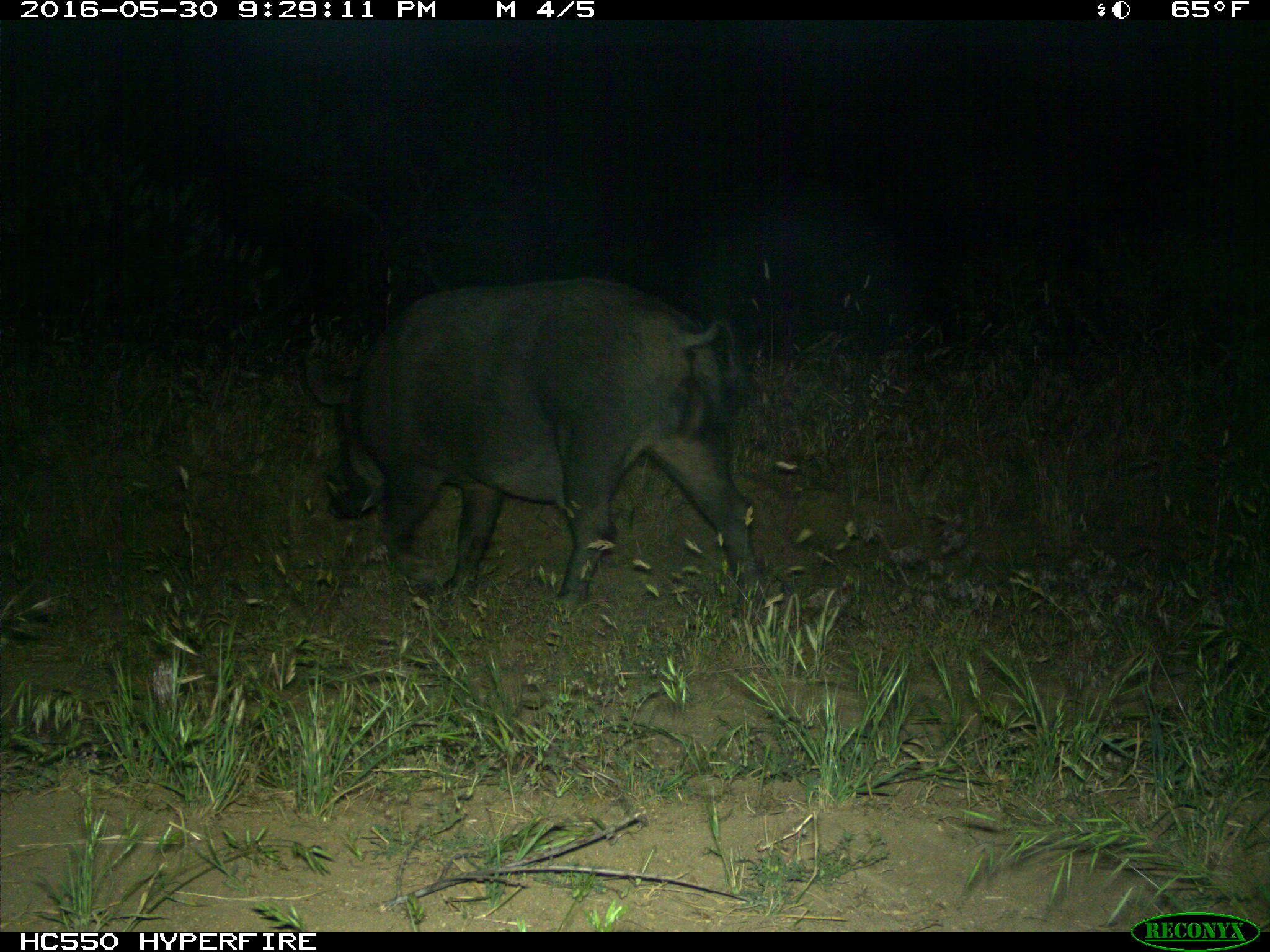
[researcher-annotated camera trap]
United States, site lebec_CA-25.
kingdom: Animalia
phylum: Chordata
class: Mammalia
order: Artiodactyla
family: Suidae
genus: Sus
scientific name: Sus scrofa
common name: wild boar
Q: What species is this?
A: Sus scrofa (wild boar).